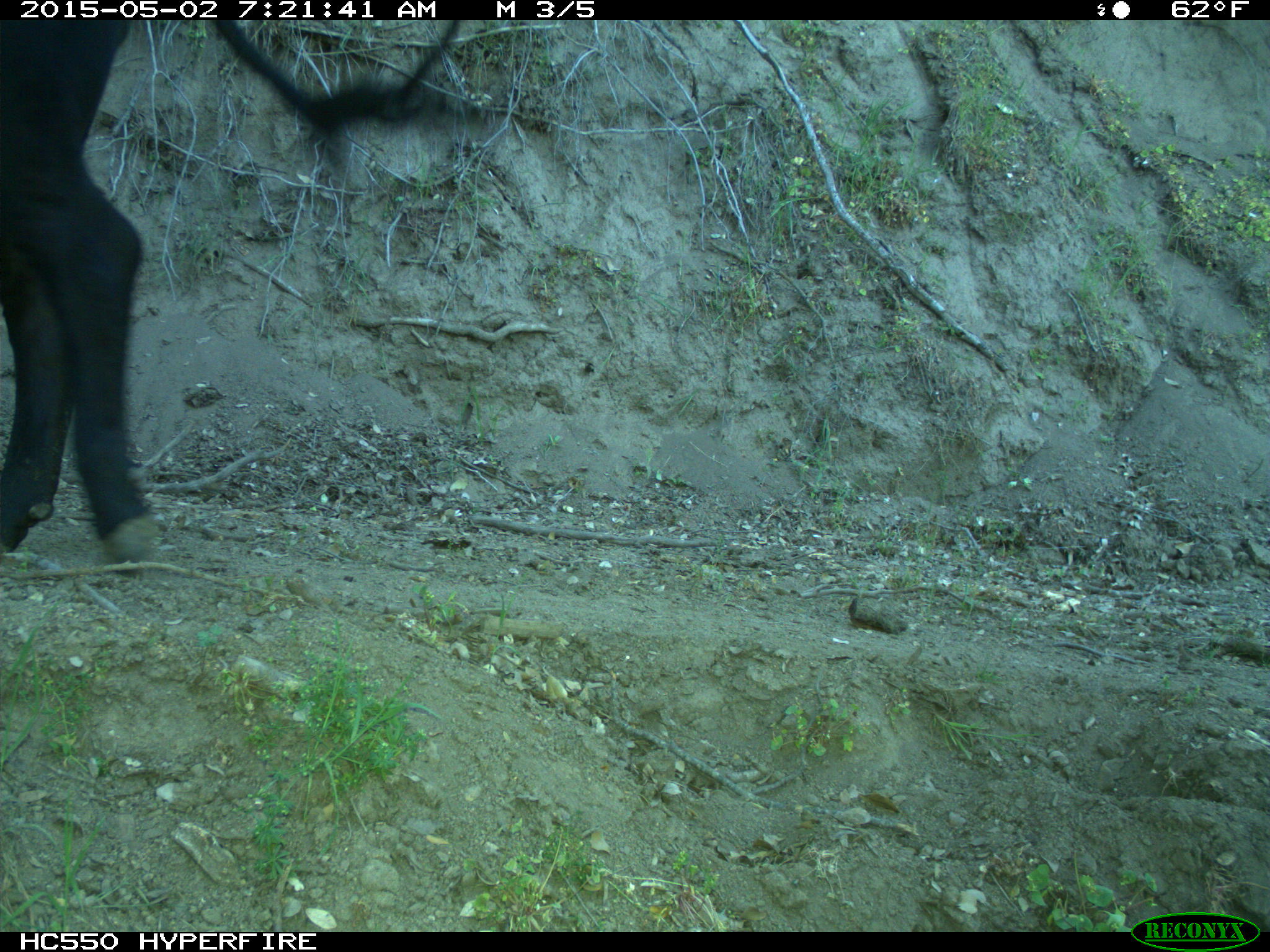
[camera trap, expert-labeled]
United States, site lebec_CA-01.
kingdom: Animalia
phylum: Chordata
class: Mammalia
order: Artiodactyla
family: Bovidae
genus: Bos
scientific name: Bos taurus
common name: domestic cow